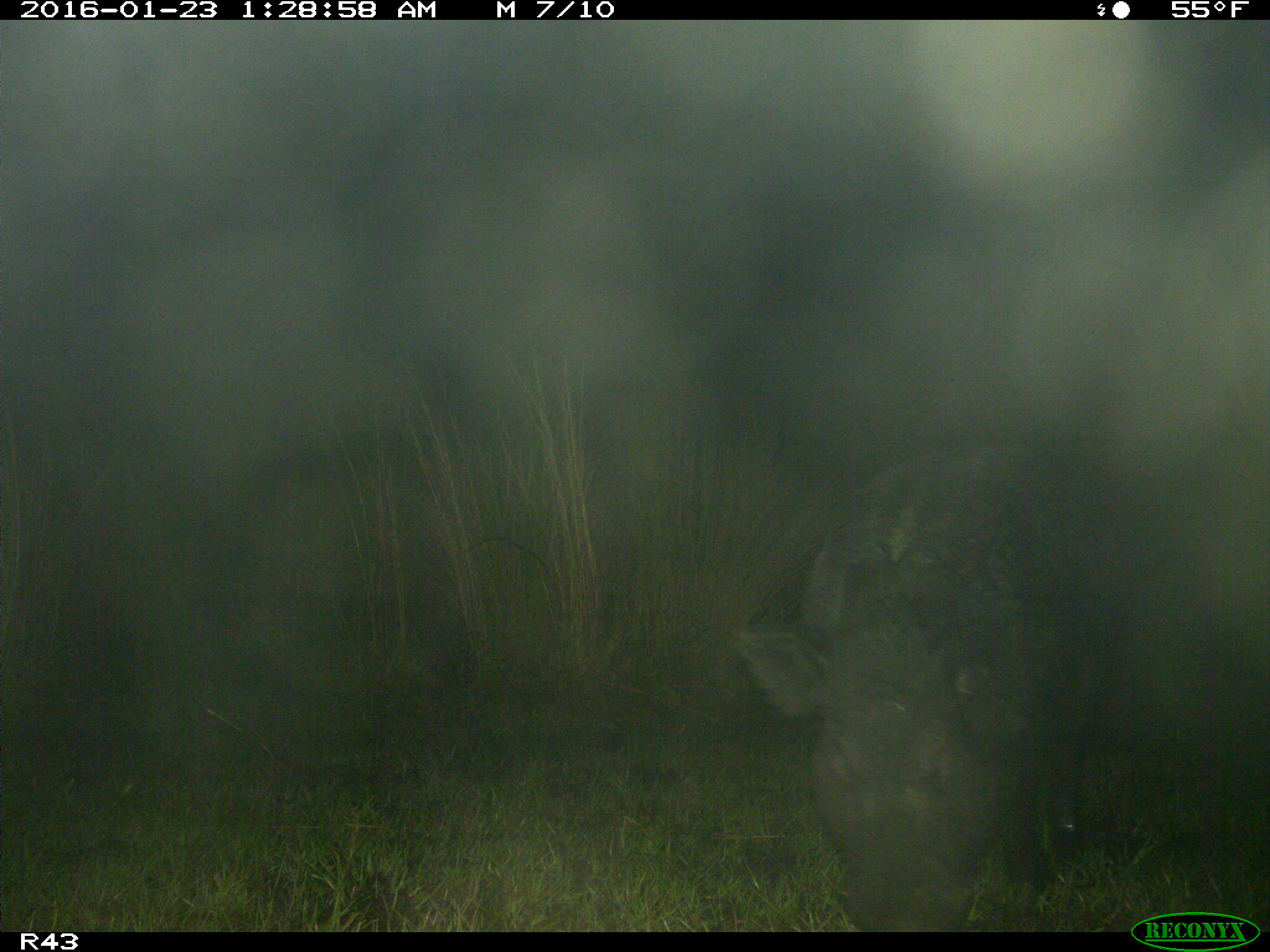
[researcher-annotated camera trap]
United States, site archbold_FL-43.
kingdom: Animalia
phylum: Chordata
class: Mammalia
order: Artiodactyla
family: Suidae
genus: Sus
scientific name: Sus scrofa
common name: wild boar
Sus scrofa (wild boar).